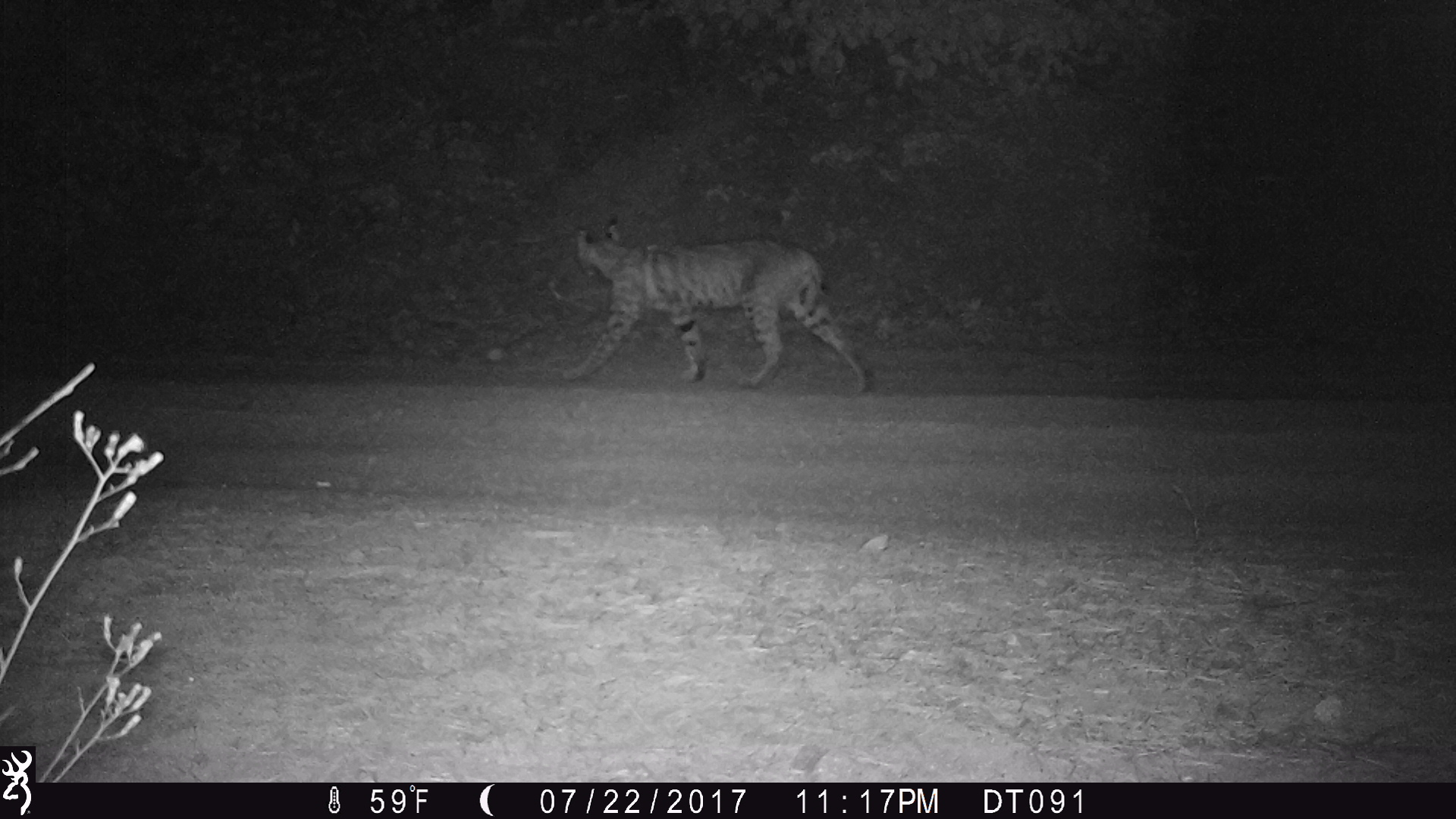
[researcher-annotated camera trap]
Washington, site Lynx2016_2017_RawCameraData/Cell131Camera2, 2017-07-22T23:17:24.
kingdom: Animalia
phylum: Chordata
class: Mammalia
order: Carnivora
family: Felidae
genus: Lynx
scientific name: Lynx rufus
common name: bobcat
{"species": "Lynx rufus (bobcat)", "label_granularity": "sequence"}